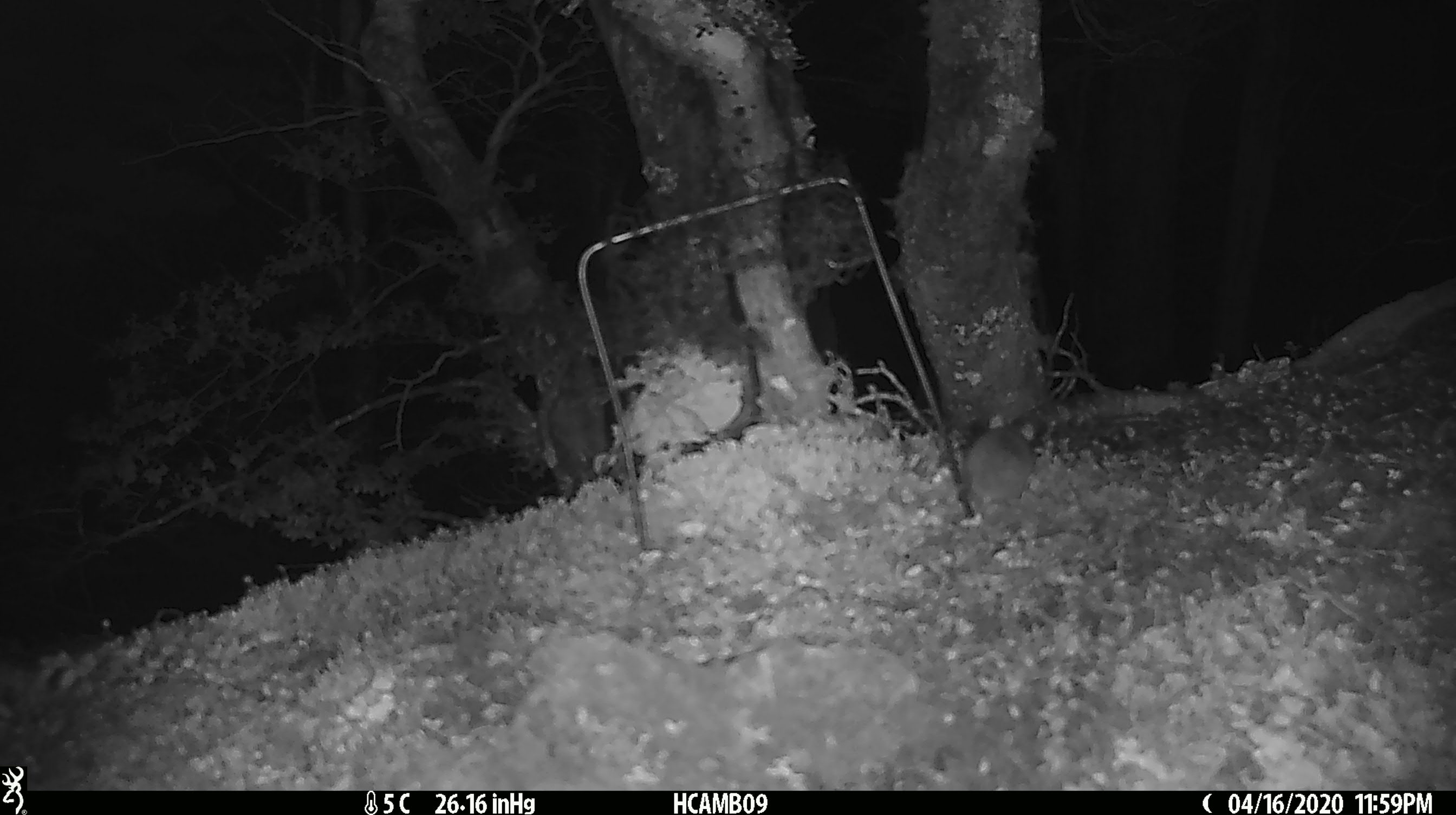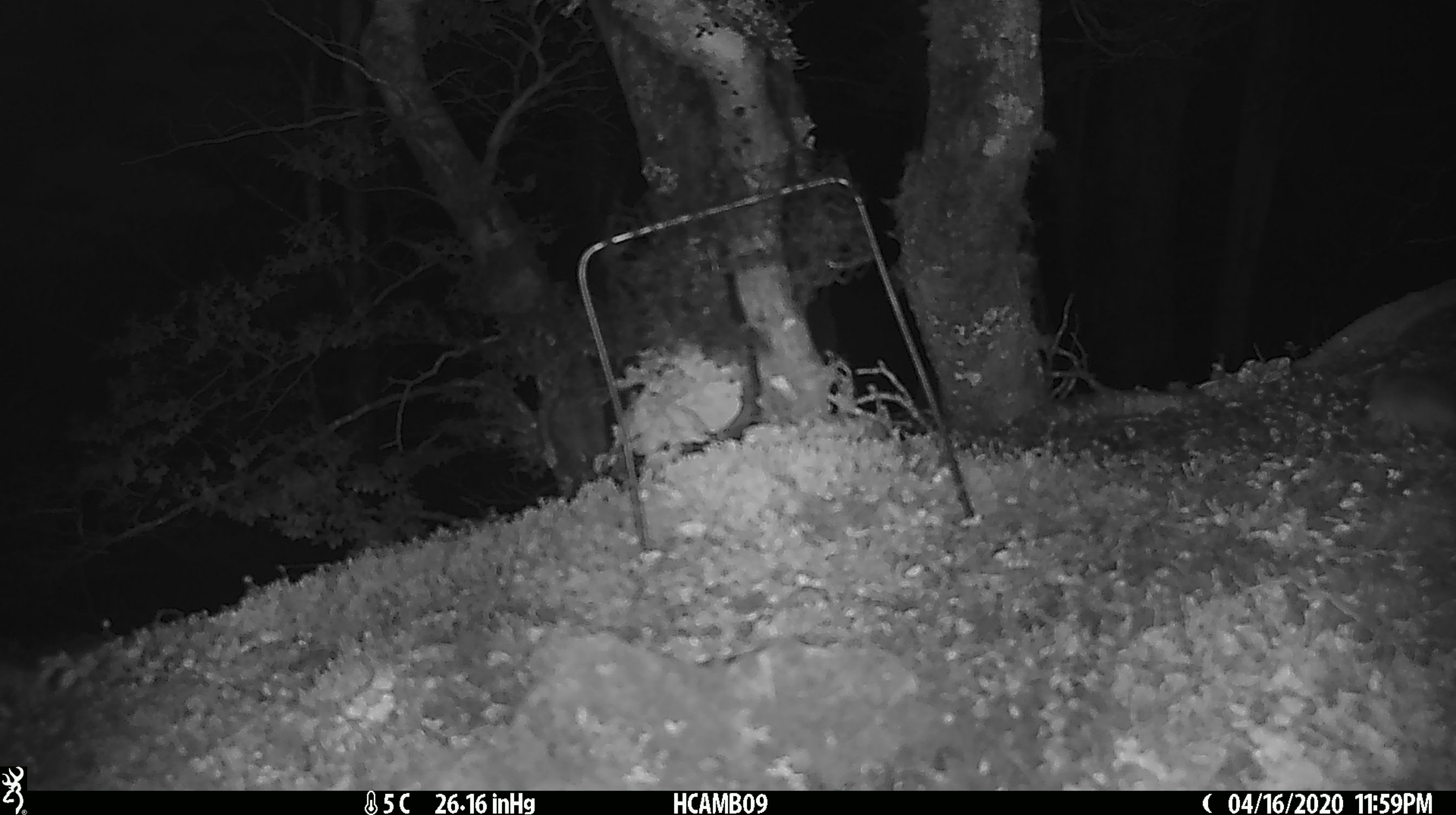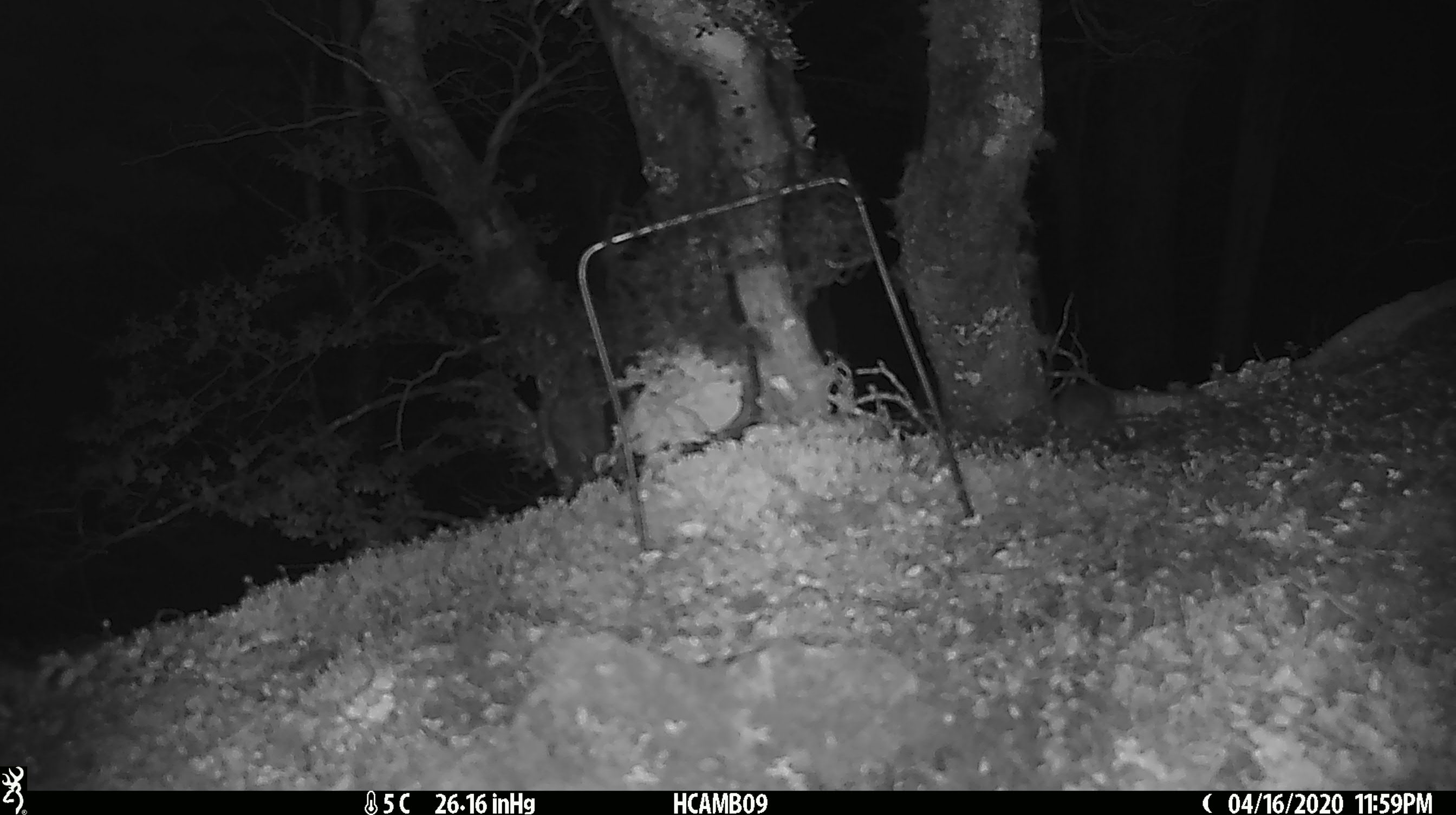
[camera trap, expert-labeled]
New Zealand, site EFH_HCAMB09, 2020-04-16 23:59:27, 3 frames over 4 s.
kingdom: Animalia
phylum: Chordata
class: Mammalia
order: Rodentia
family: Muridae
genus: Mus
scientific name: Mus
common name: mouse